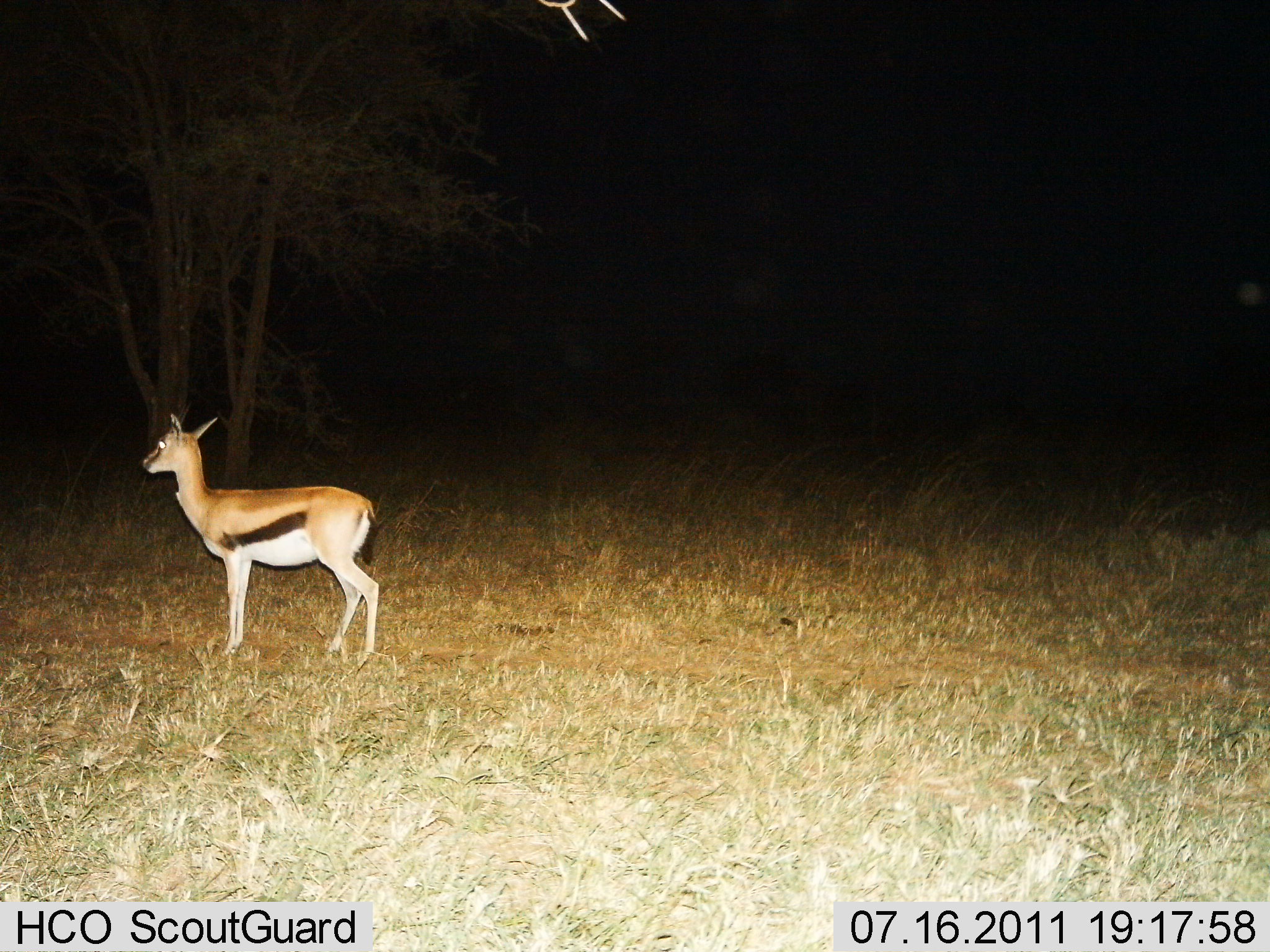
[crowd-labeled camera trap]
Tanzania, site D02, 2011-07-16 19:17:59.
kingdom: Animalia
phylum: Chordata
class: Mammalia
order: Artiodactyla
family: Bovidae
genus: Eudorcas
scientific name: Eudorcas thomsonii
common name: thomson's gazelle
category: gazellethomsons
Gazellethomsons (thomson's gazelle) (Eudorcas thomsonii), count 1. Behavior (volunteer vote fractions): standing 100%, resting 0%, moving 0%, interacting 0%. Young present (vote fraction): 10%. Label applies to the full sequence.